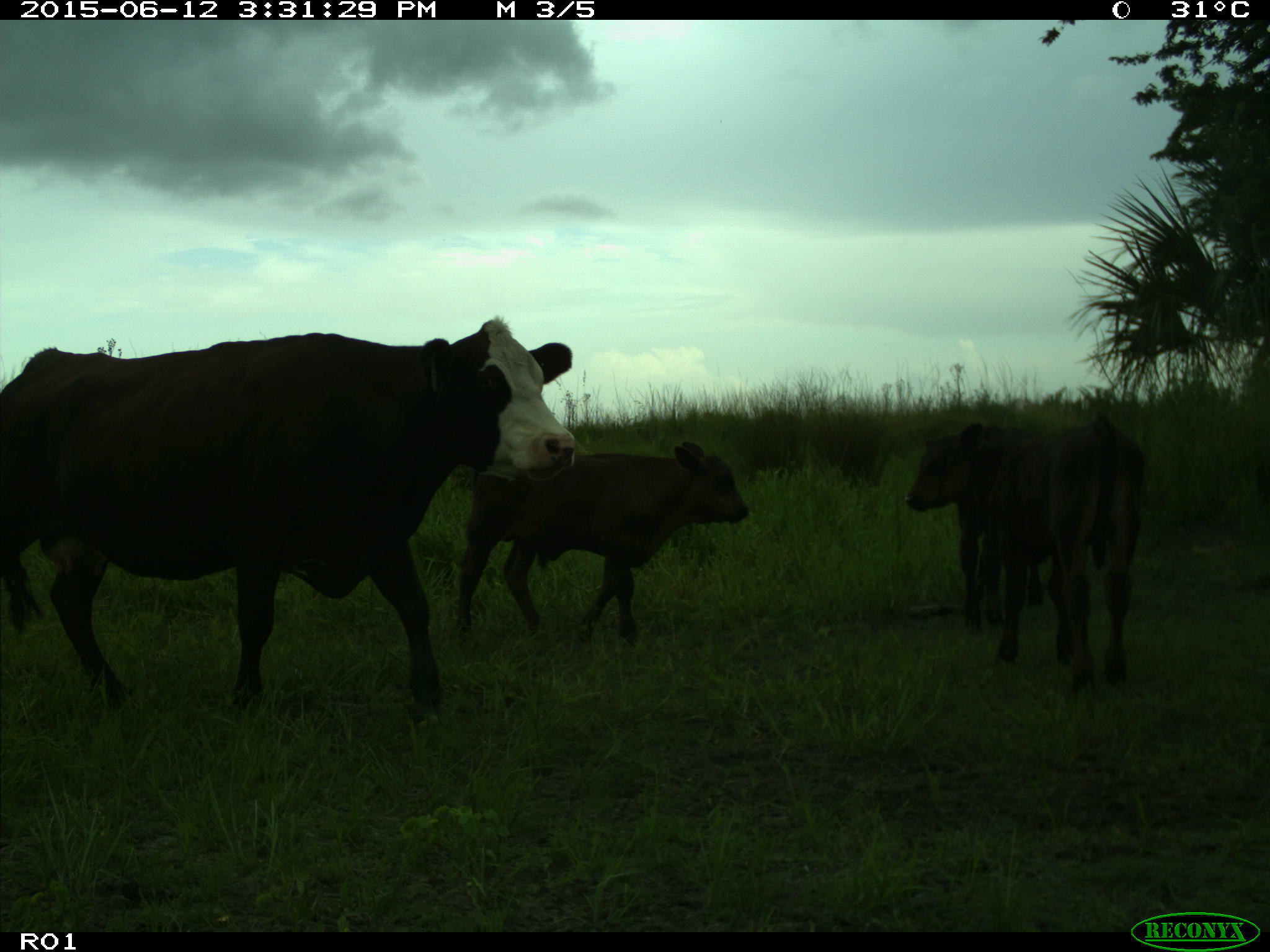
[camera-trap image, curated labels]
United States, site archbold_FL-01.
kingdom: Animalia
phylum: Chordata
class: Mammalia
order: Artiodactyla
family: Bovidae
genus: Bos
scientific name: Bos taurus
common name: domestic cow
Bos taurus (domestic cow).